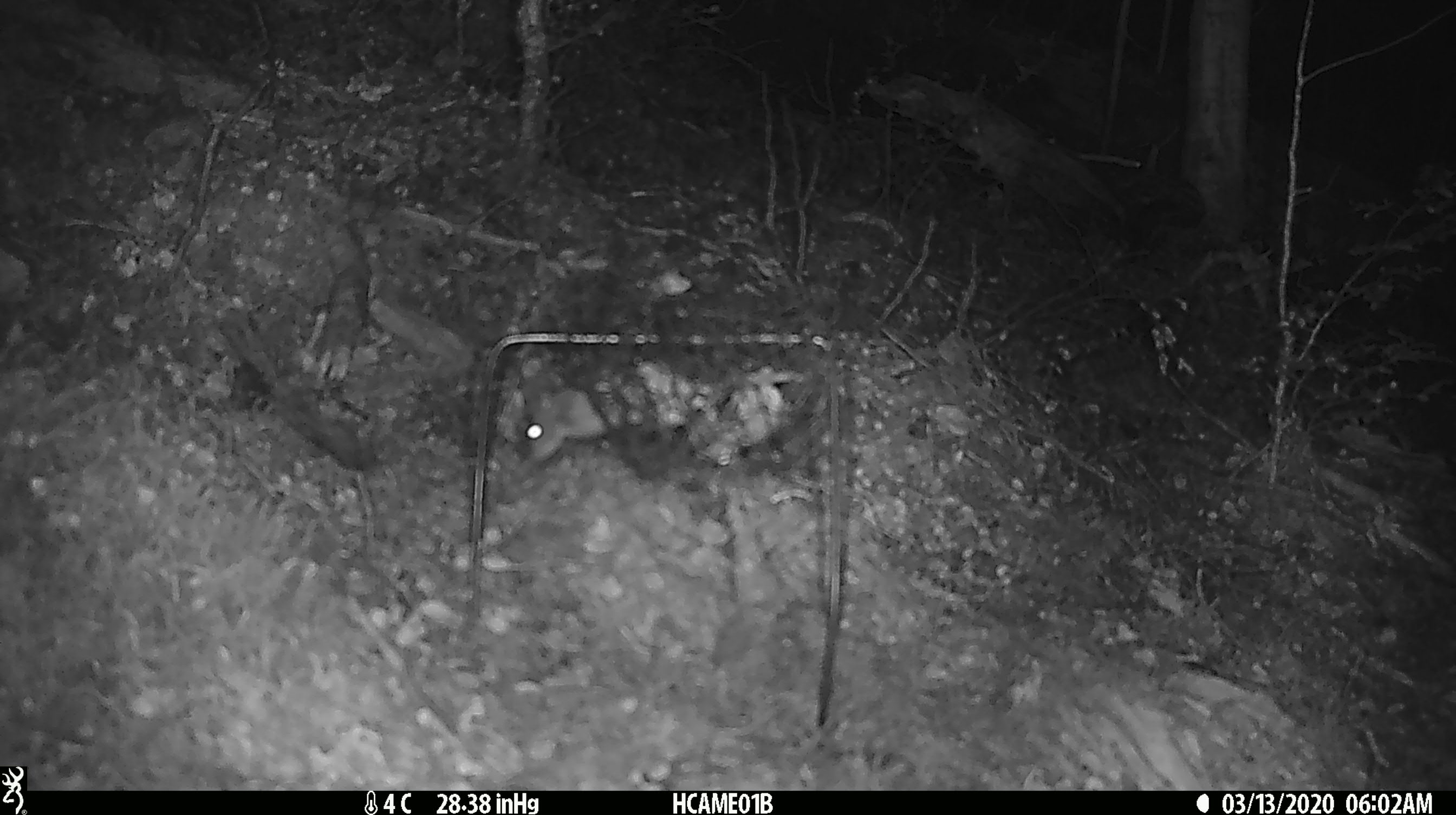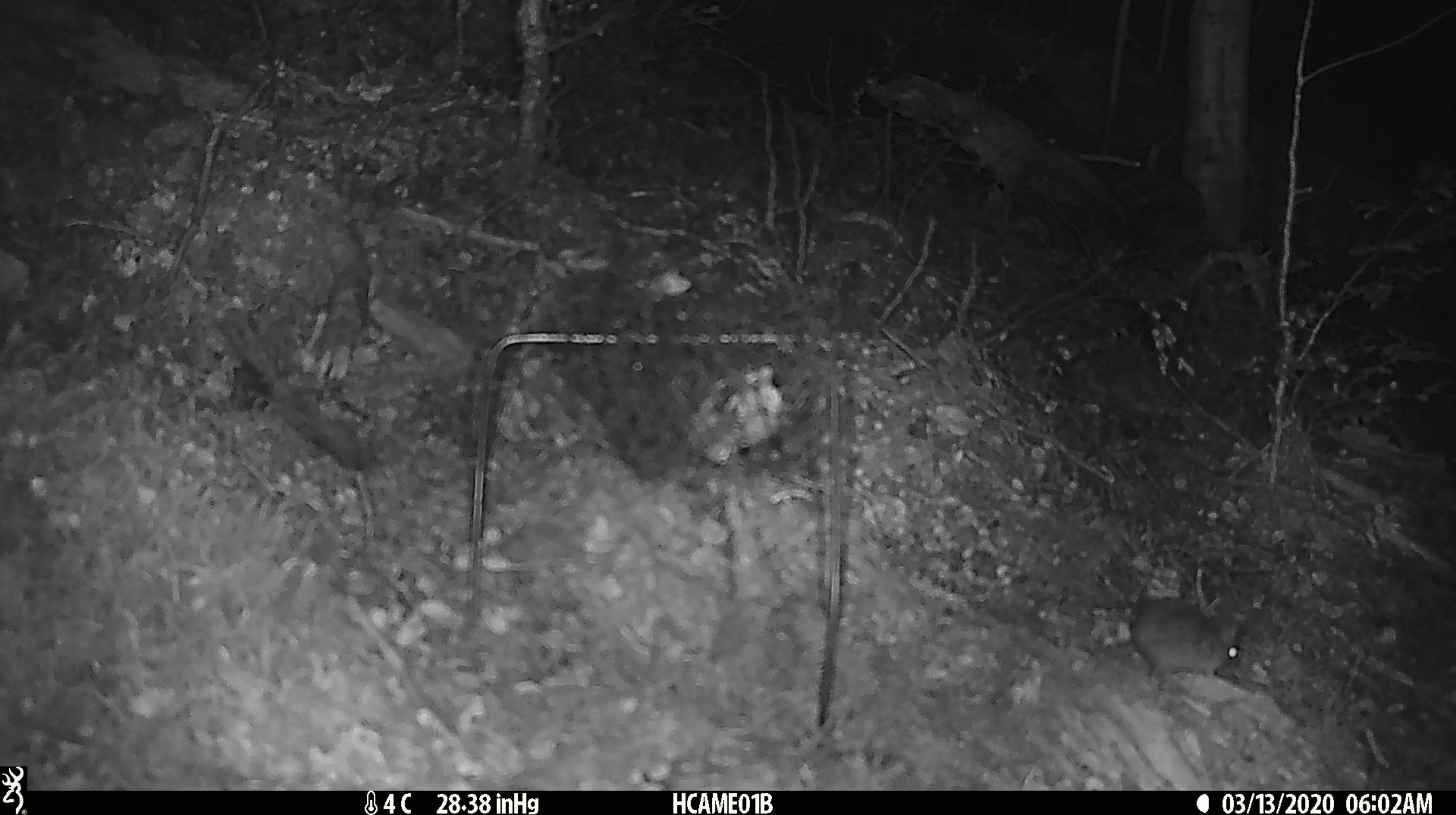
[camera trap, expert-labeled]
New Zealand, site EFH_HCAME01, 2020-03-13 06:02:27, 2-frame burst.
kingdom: Animalia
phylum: Chordata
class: Mammalia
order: Rodentia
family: Muridae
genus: Mus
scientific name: Mus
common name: mouse